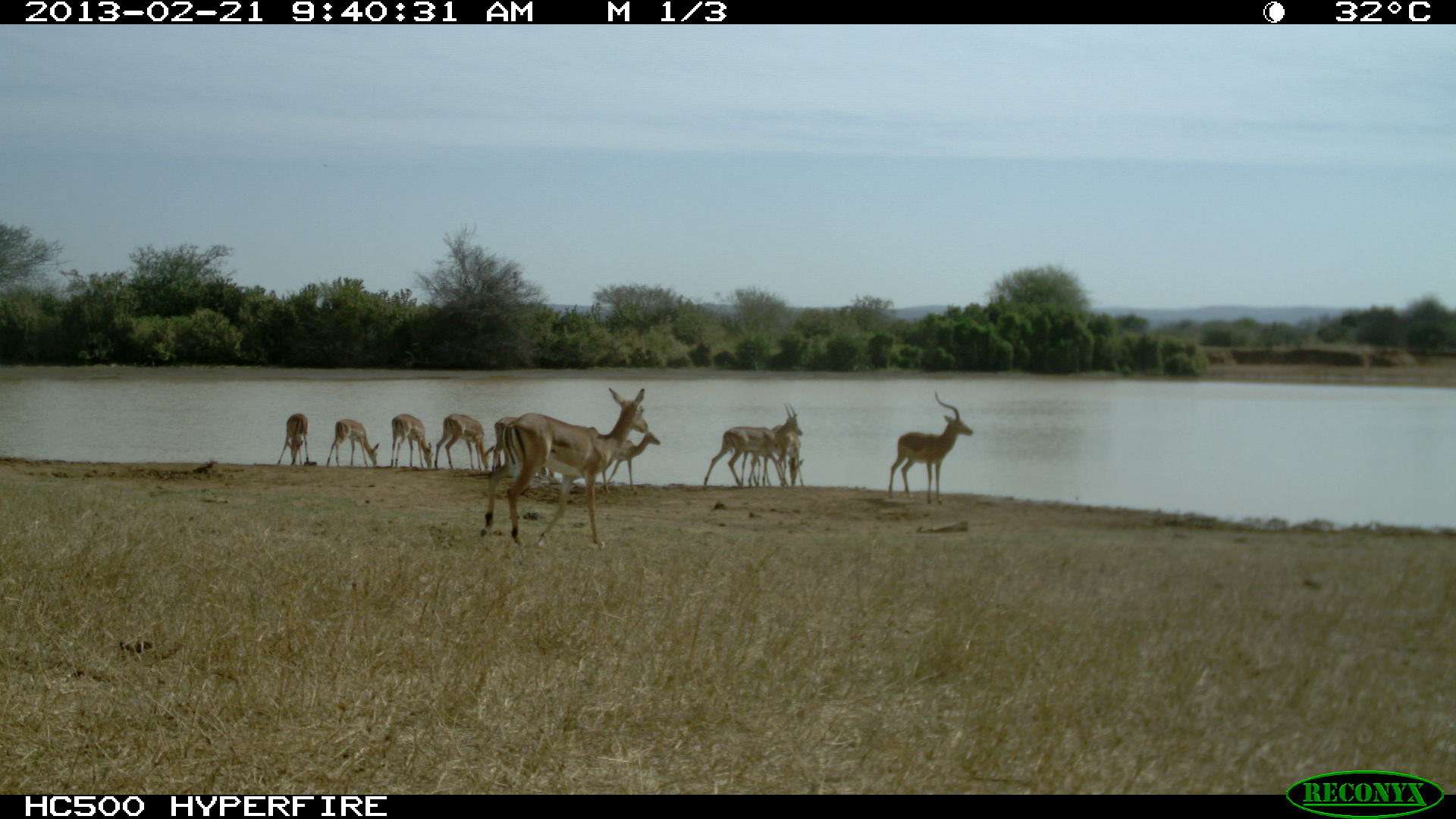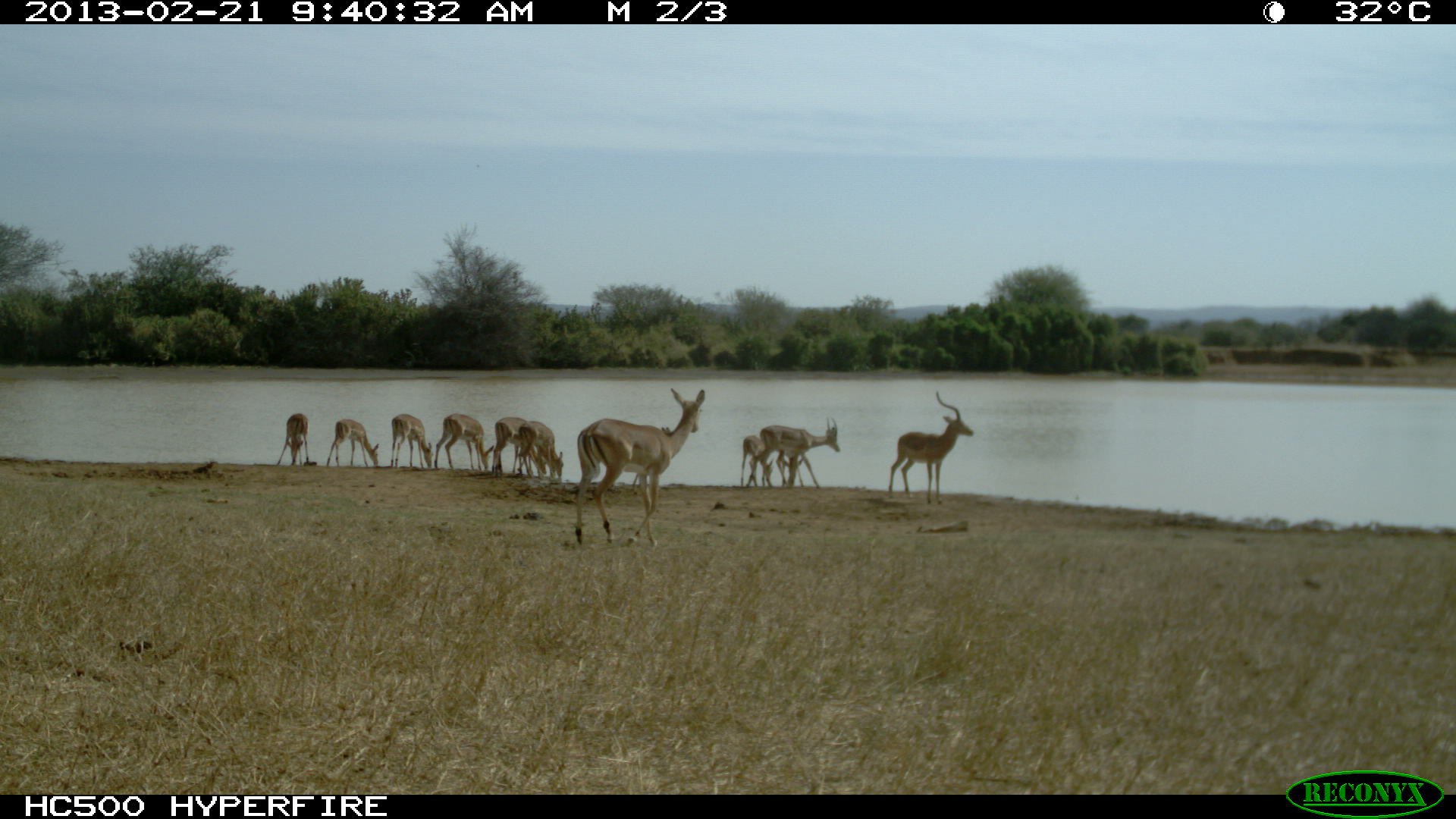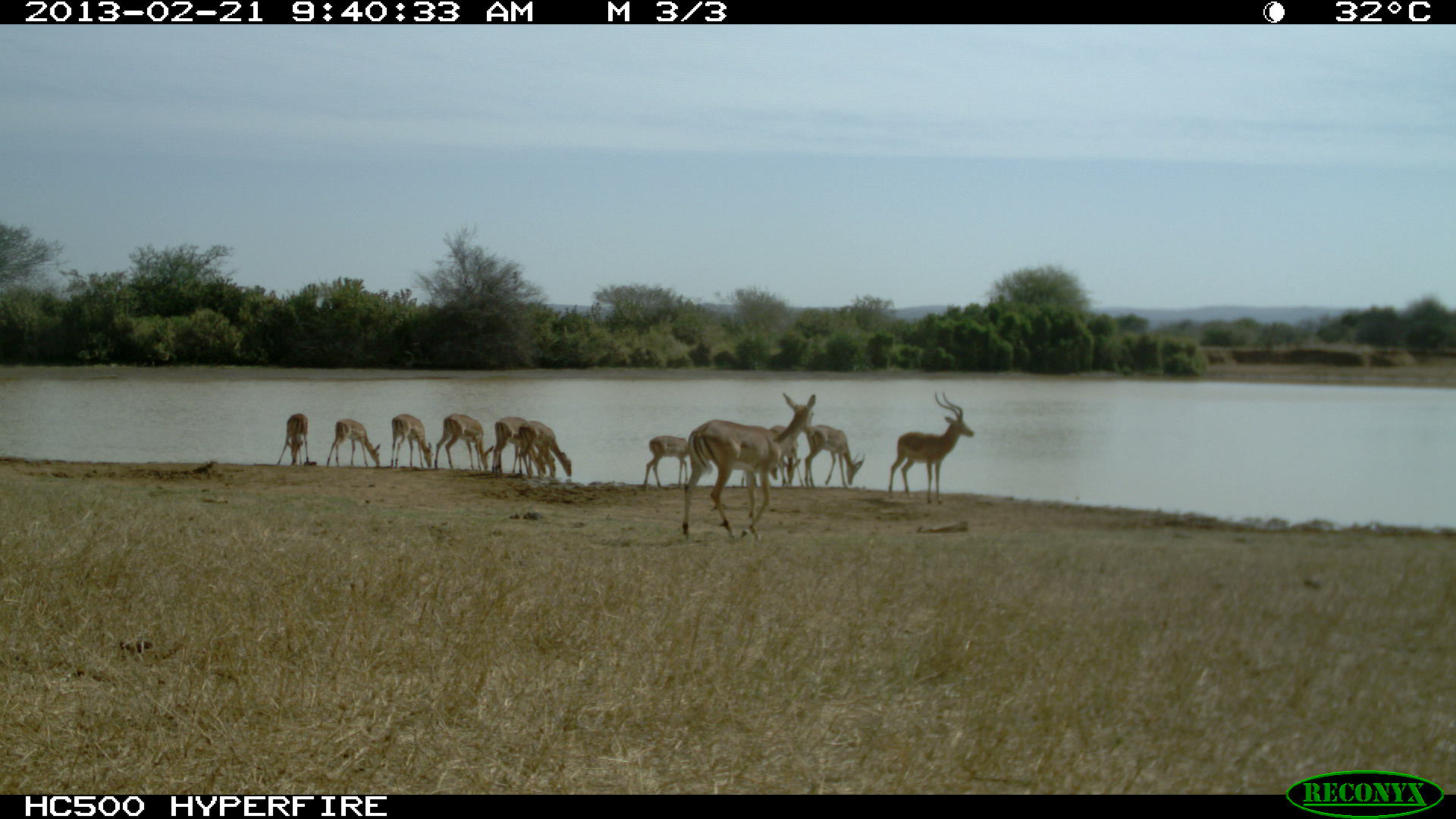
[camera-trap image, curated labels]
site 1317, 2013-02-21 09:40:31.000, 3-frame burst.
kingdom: Animalia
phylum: Chordata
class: Mammalia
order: Artiodactyla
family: Bovidae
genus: Aepyceros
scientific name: Aepyceros melampus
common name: impala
Aepyceros melampus (impala), count 12.